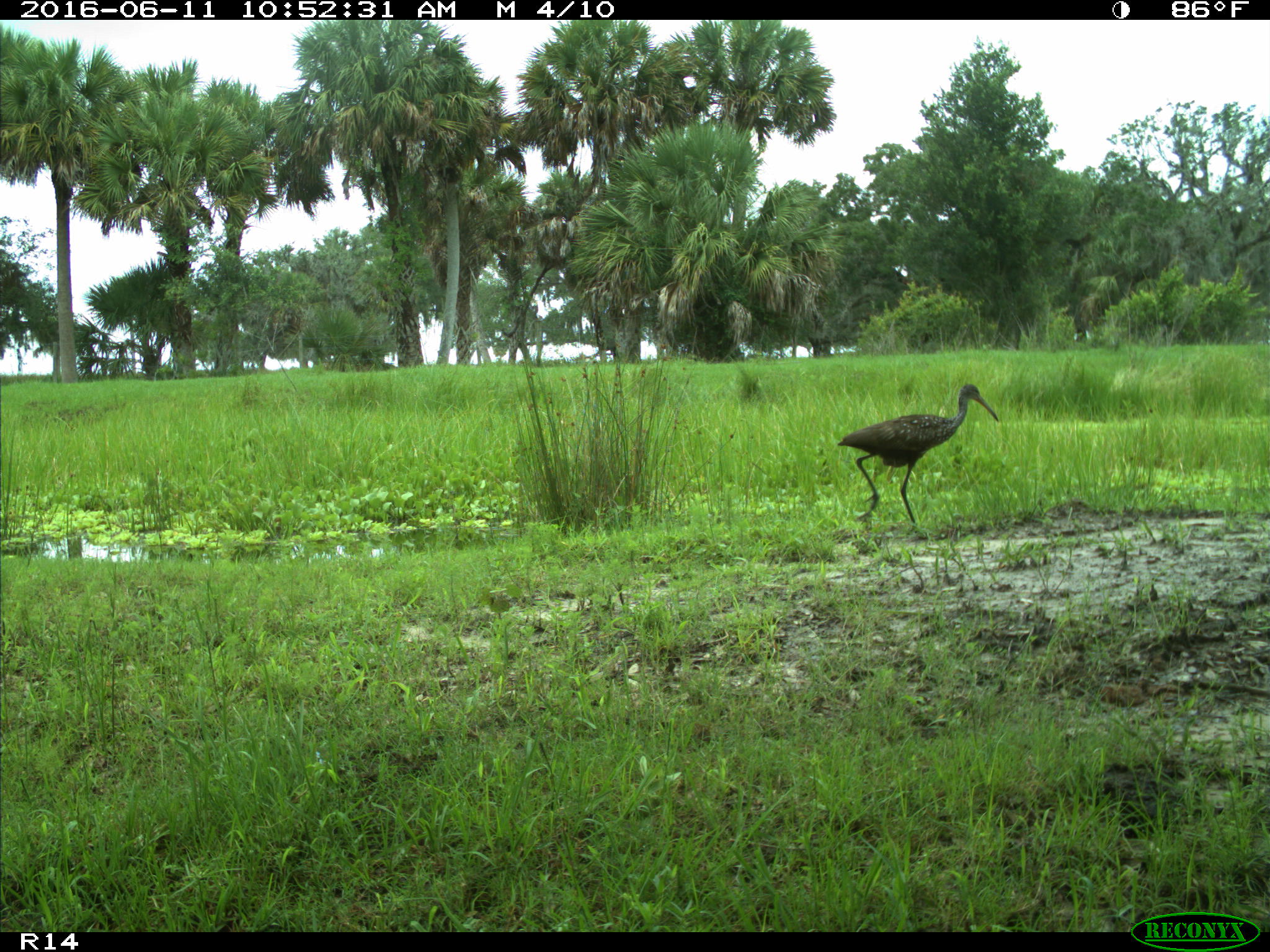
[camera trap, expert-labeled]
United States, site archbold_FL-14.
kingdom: Animalia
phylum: Chordata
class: Aves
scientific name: Aves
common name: birds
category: unidentified bird